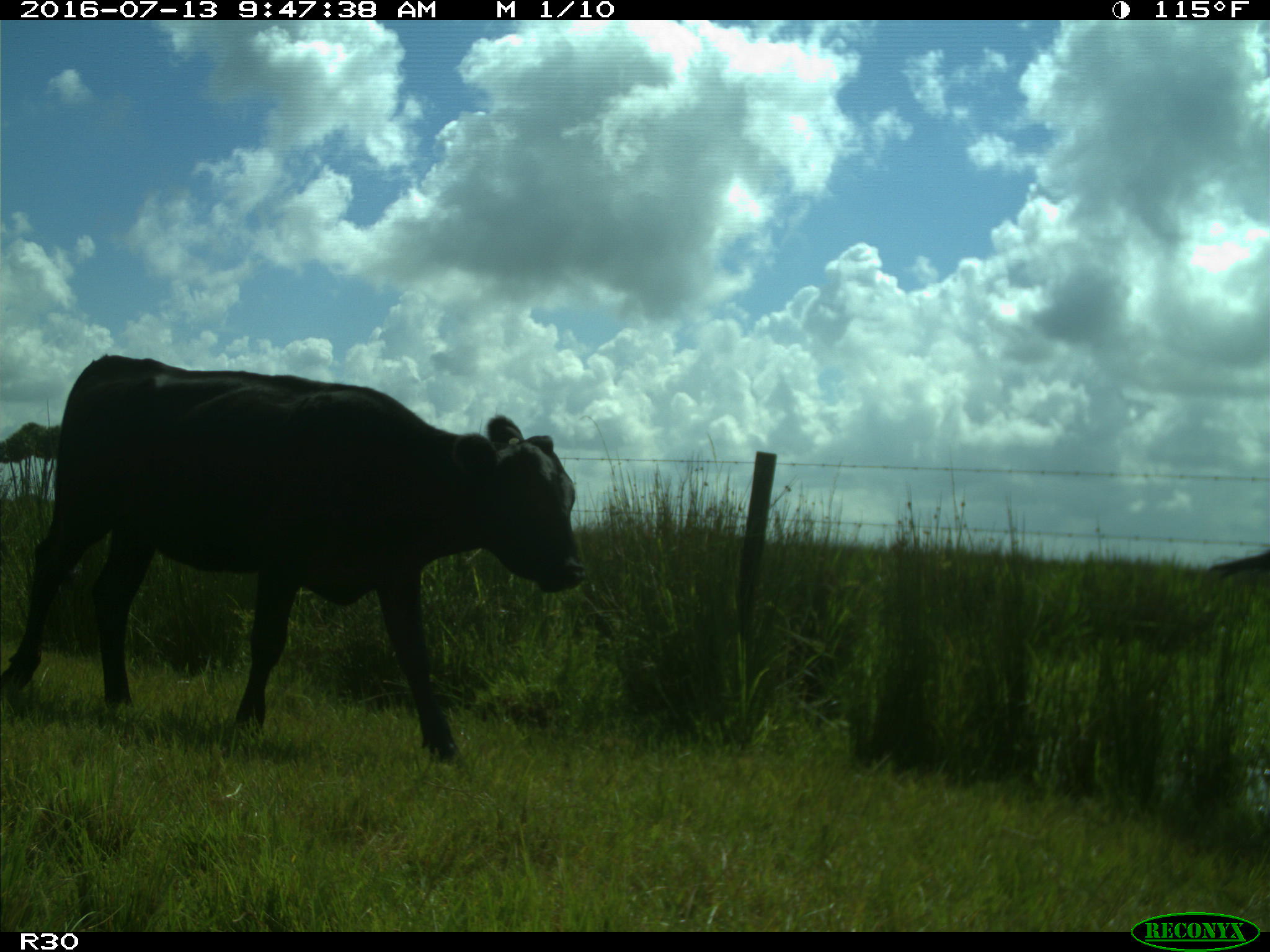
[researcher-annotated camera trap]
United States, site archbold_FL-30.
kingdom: Animalia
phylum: Chordata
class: Mammalia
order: Artiodactyla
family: Bovidae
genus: Bos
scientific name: Bos taurus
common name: domestic cow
Bos taurus (domestic cow).